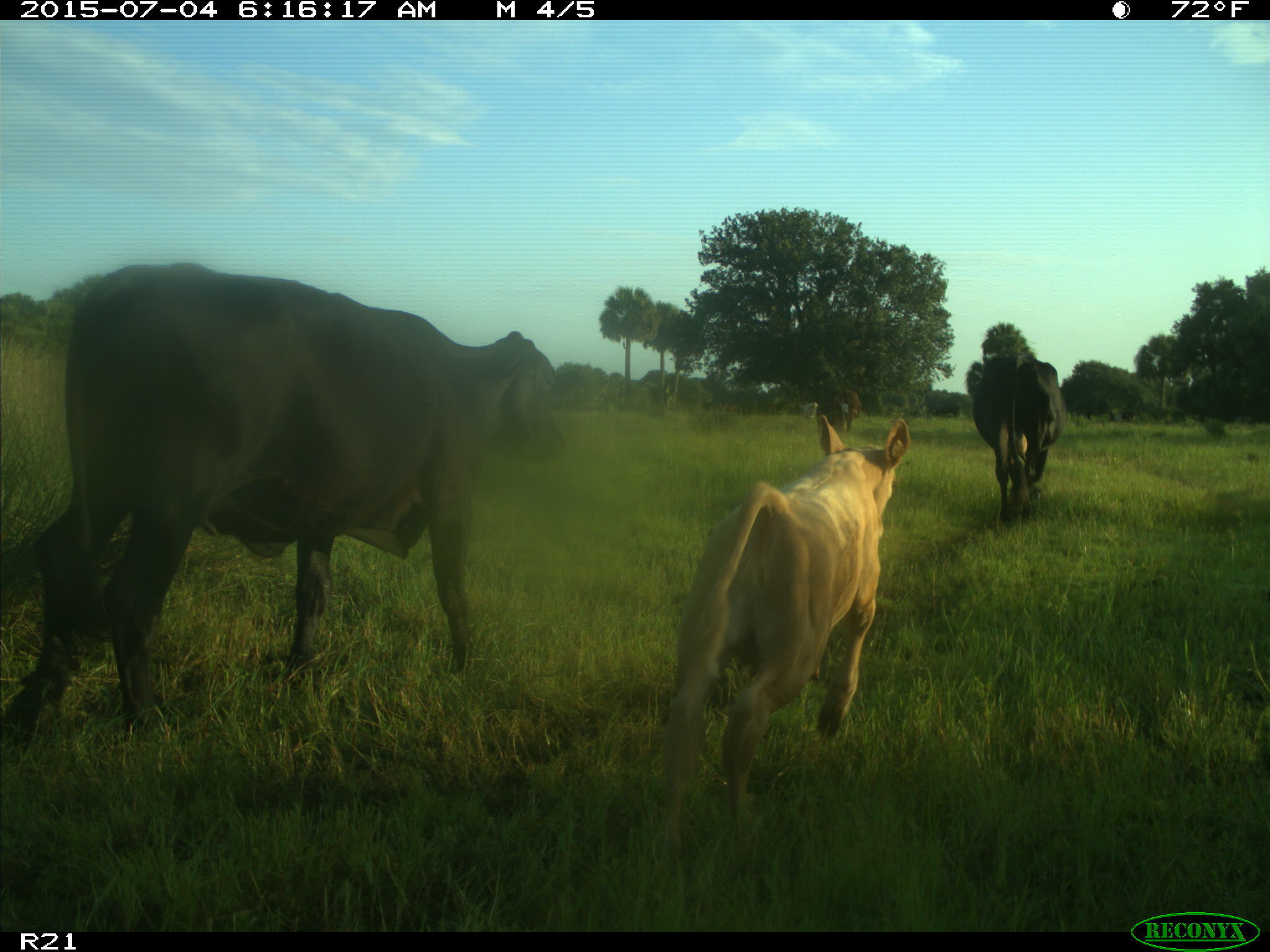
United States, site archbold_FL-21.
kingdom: Animalia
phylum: Chordata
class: Mammalia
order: Artiodactyla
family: Bovidae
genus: Bos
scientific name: Bos taurus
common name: domestic cow